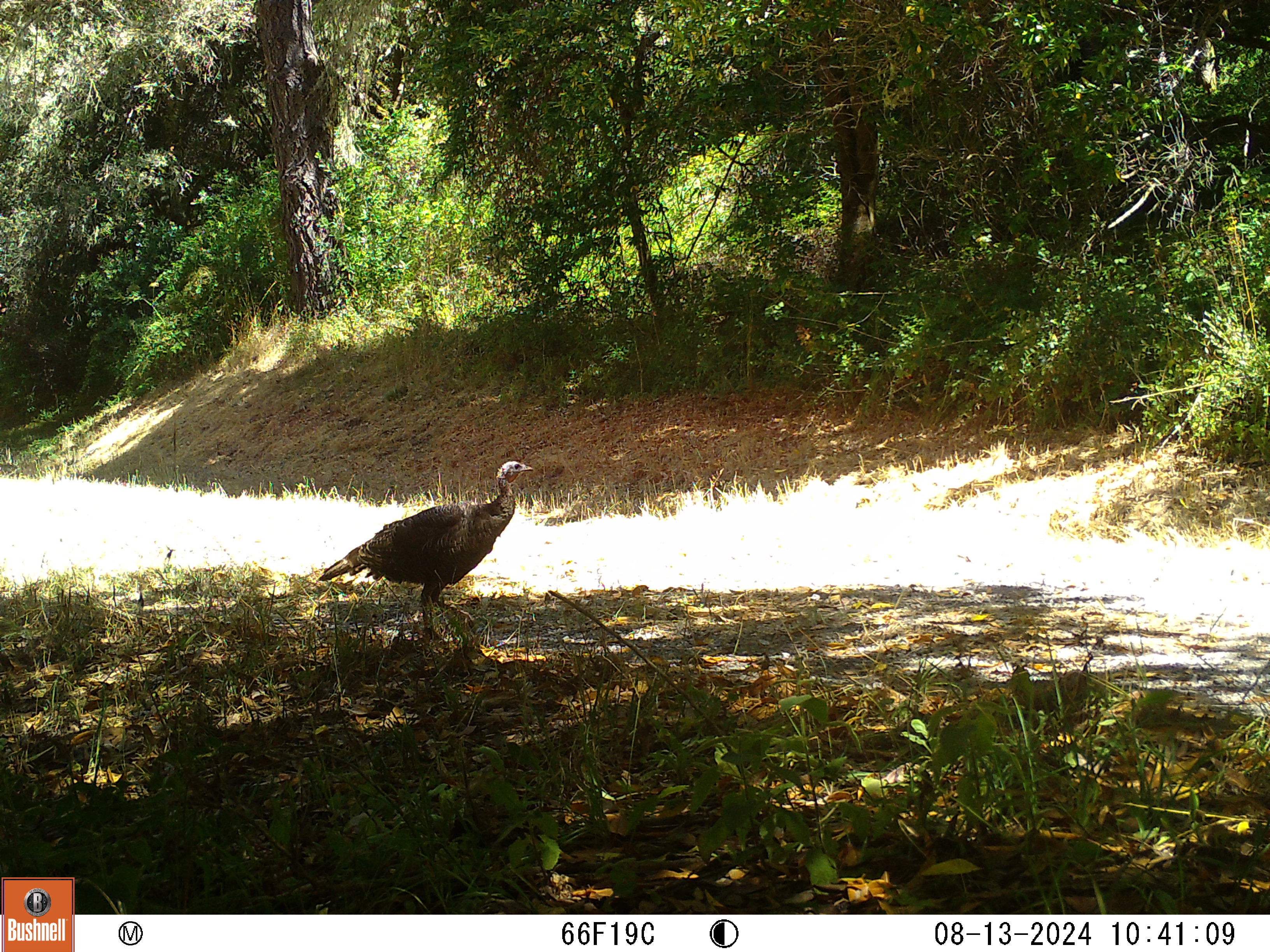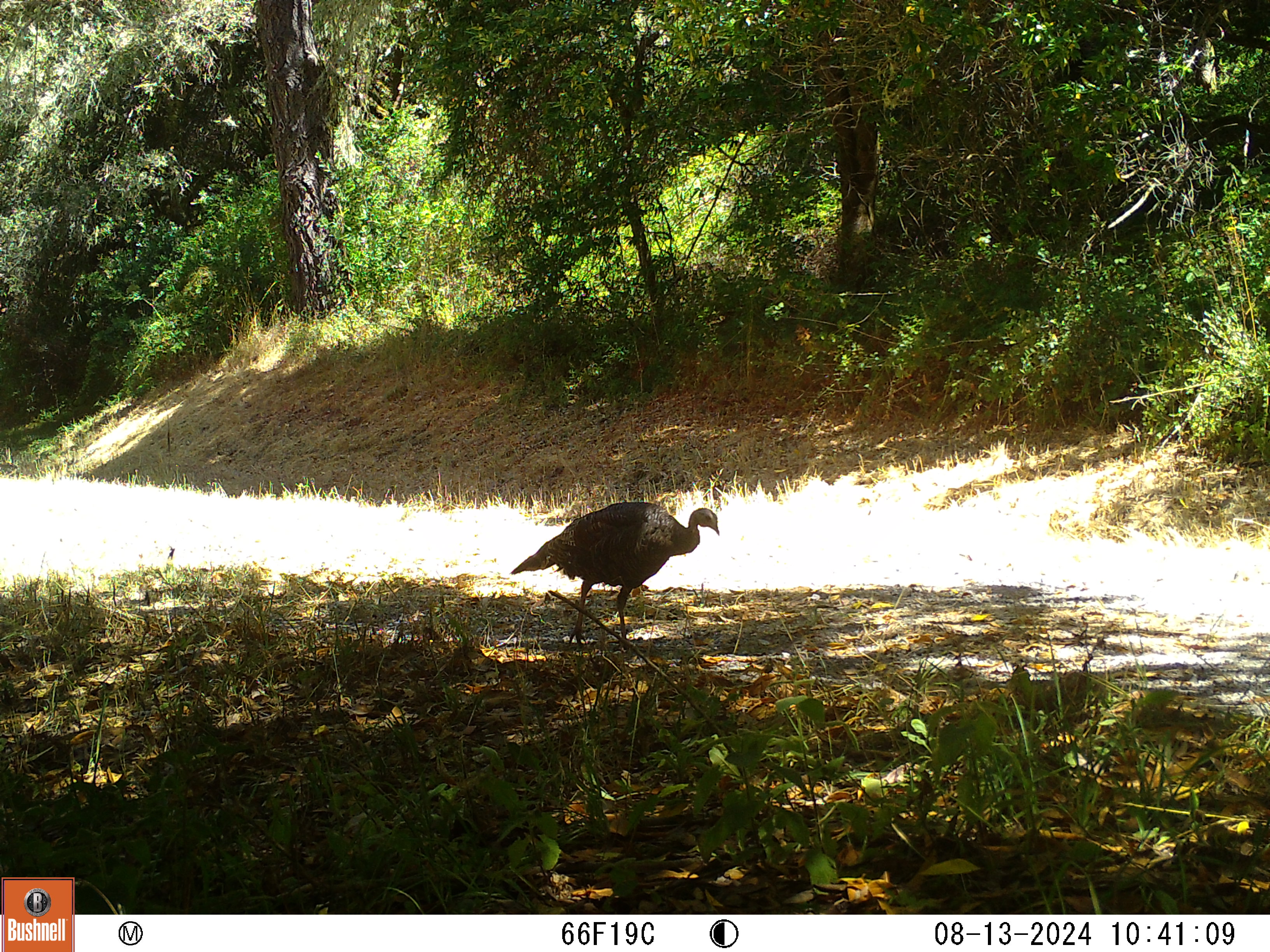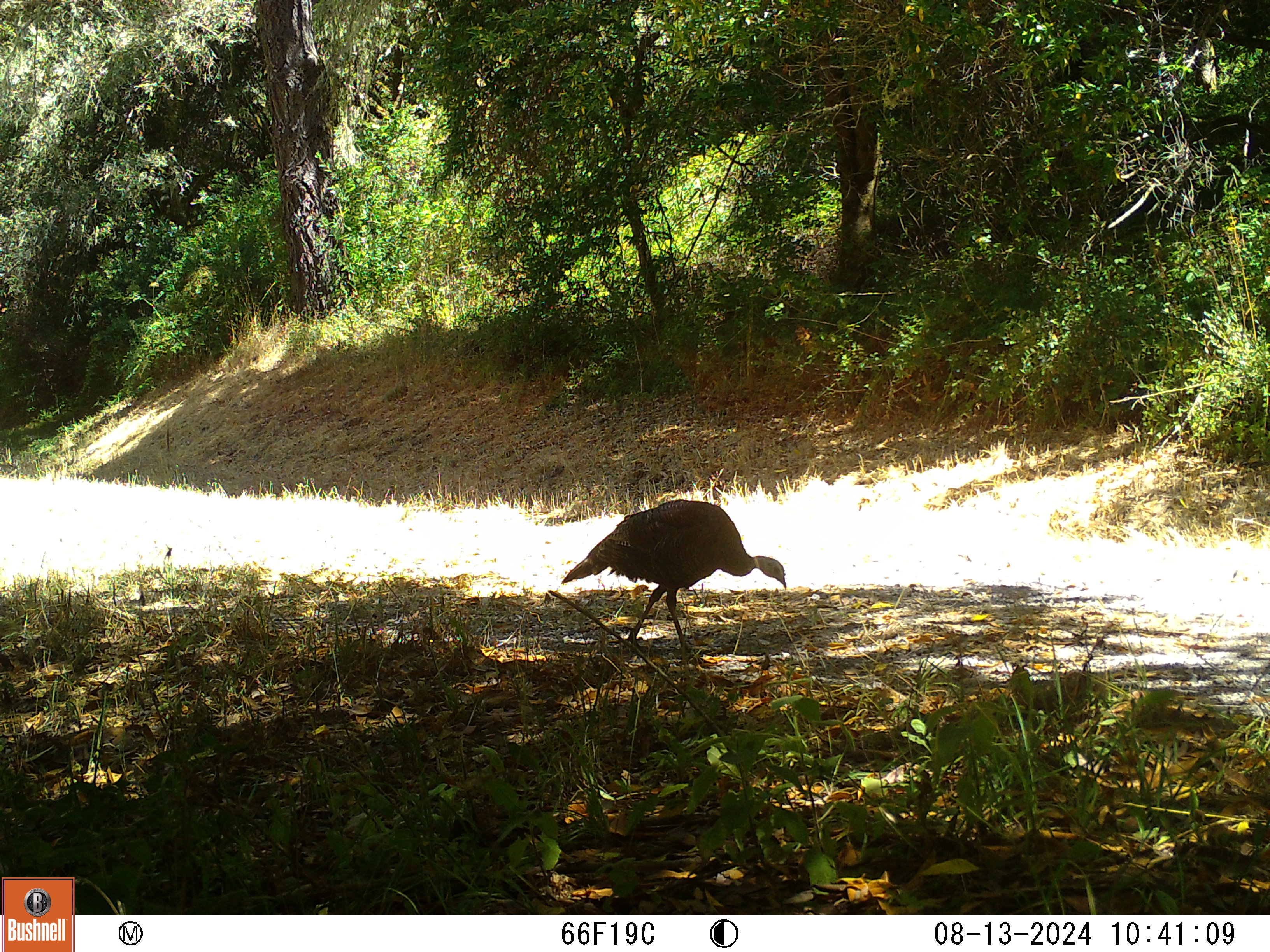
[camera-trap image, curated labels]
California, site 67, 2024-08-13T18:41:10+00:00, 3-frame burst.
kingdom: Animalia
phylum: Chordata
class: Aves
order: Galliformes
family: Phasianidae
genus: Meleagris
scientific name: Meleagris gallopavo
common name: turkey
Turkey (Meleagris gallopavo).